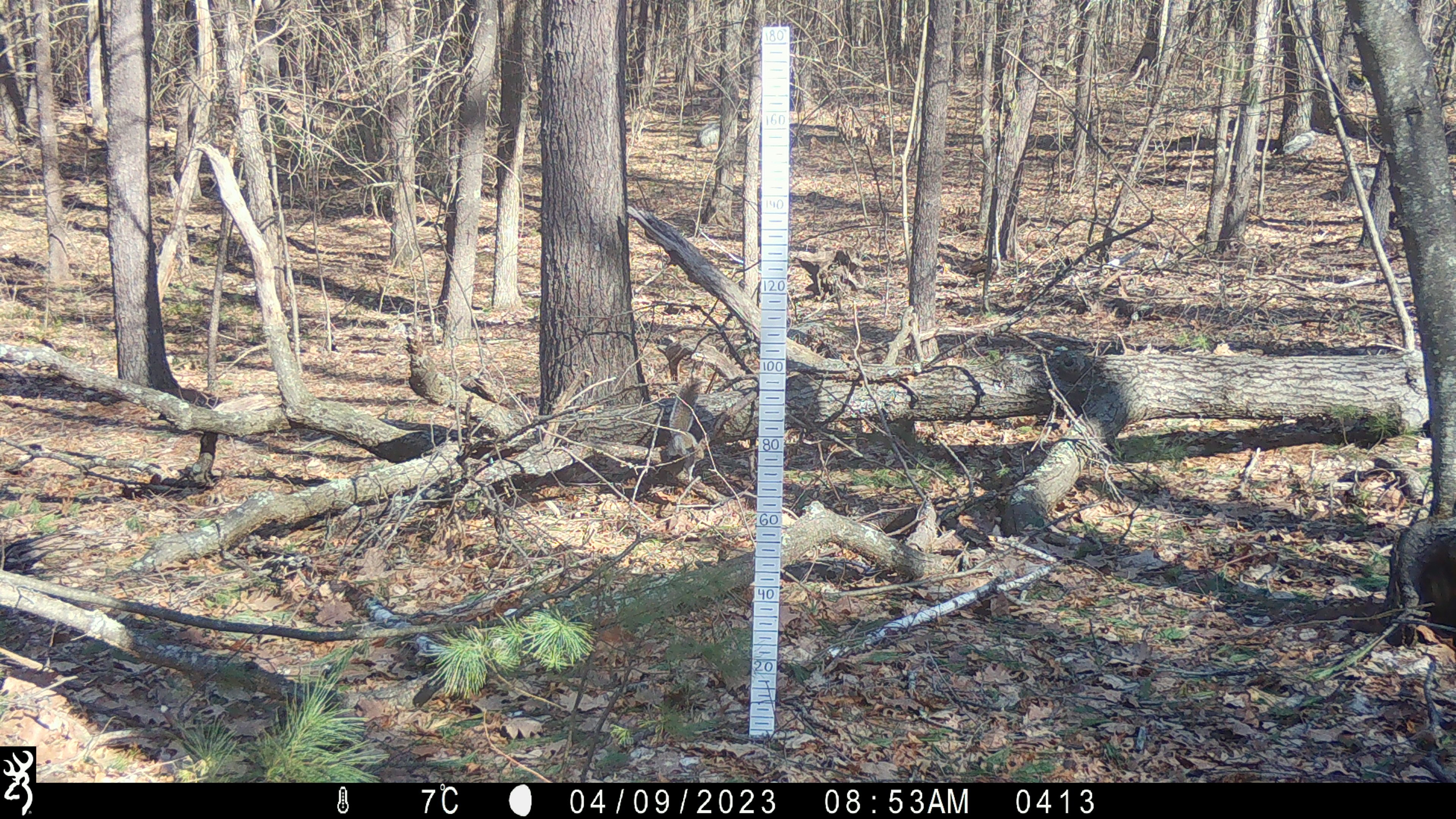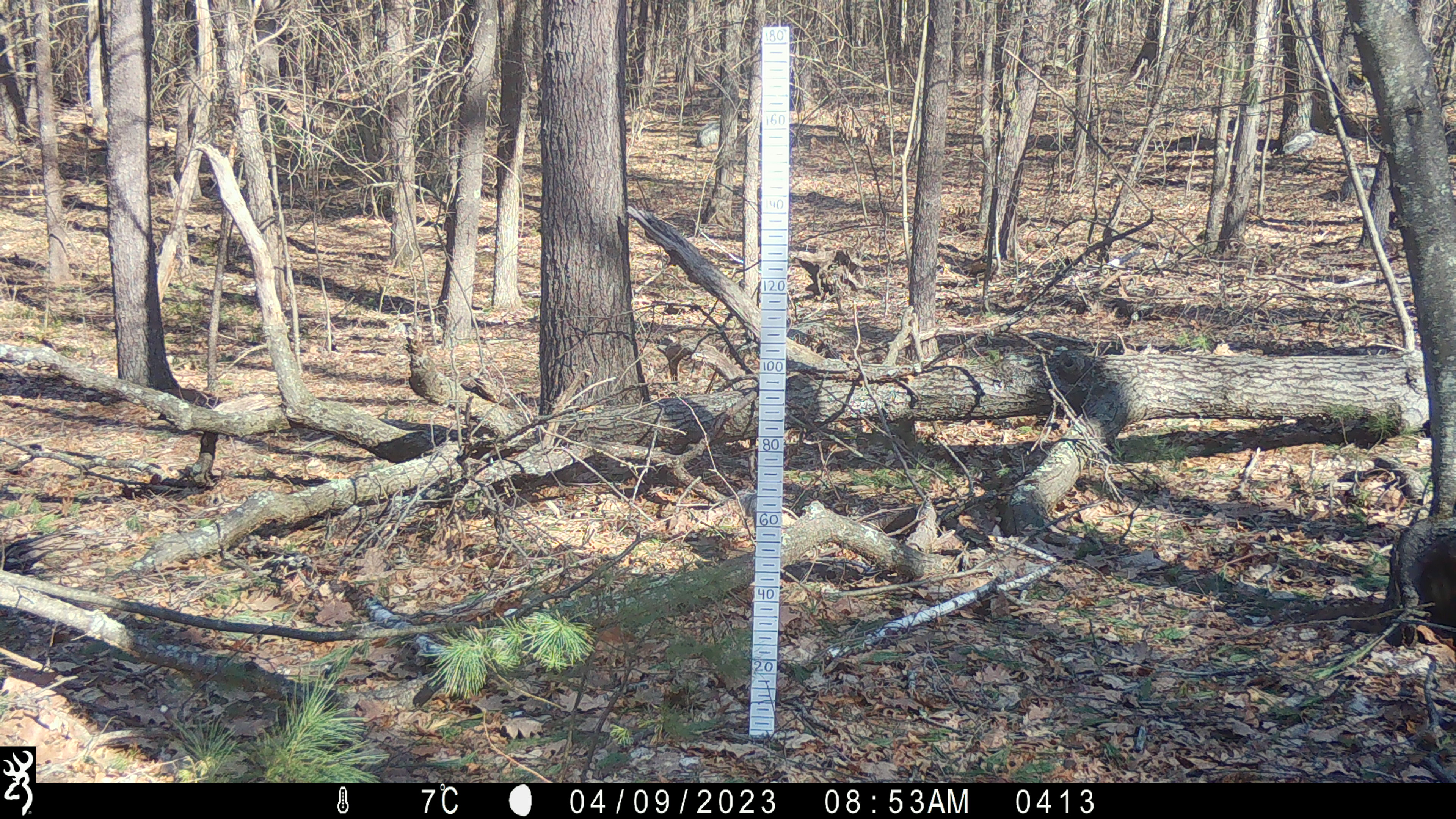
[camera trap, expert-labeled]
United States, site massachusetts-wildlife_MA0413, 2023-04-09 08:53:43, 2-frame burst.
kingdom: Animalia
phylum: Chordata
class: Mammalia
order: Rodentia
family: Sciuridae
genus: Sciurus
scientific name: Sciurus carolinensis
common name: gray squirrel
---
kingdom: Animalia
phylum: Chordata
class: Mammalia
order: Rodentia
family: Sciuridae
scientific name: Sciuridae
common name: squirrel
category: squirrel sp.